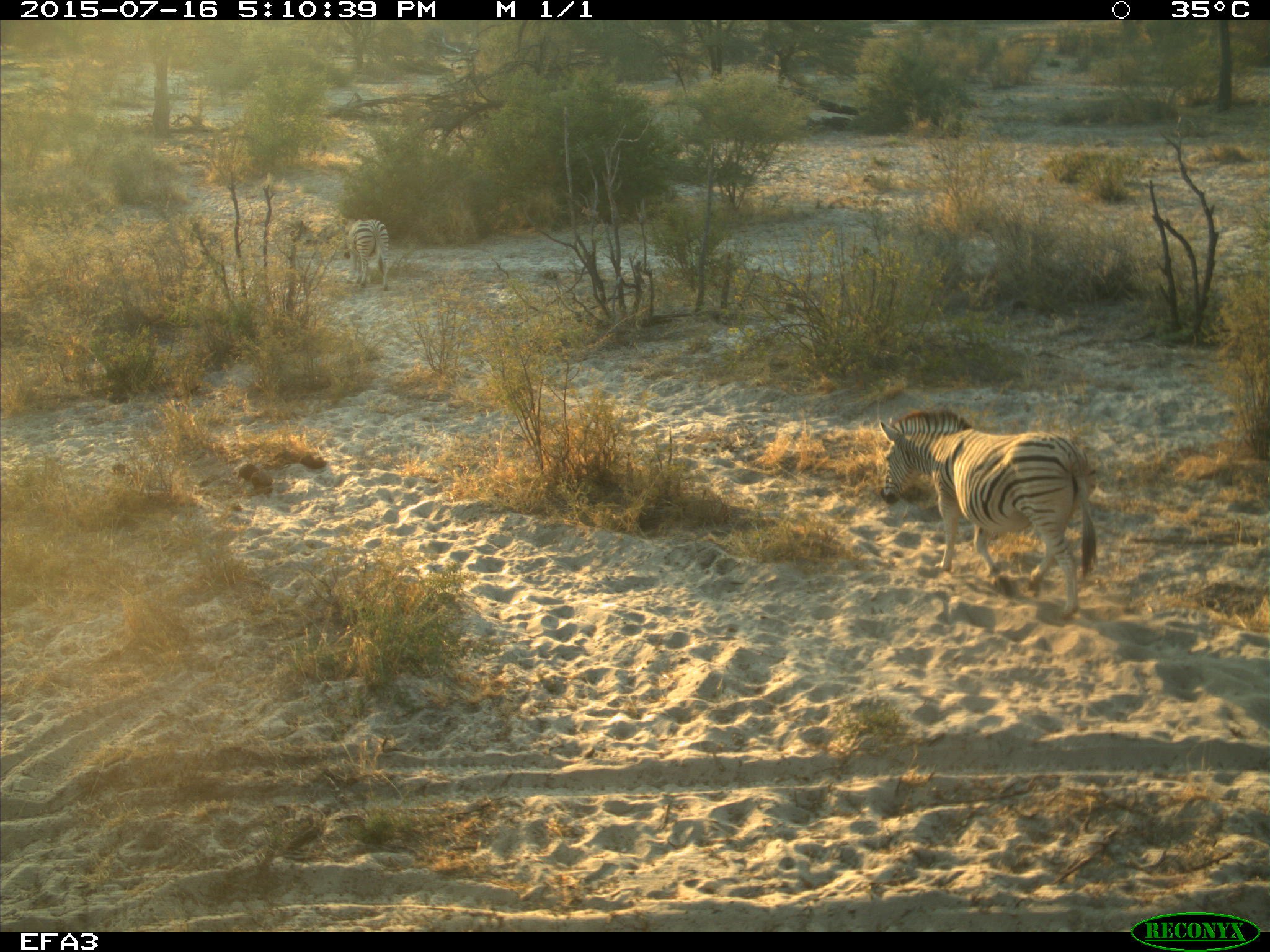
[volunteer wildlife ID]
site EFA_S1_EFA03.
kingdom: Animalia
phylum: Chordata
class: Mammalia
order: Perissodactyla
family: Equidae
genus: Equus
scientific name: Equus quagga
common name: plains zebra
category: zebraplains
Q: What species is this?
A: Zebraplains (plains zebra) (Equus quagga).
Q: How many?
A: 2.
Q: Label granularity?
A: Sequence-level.